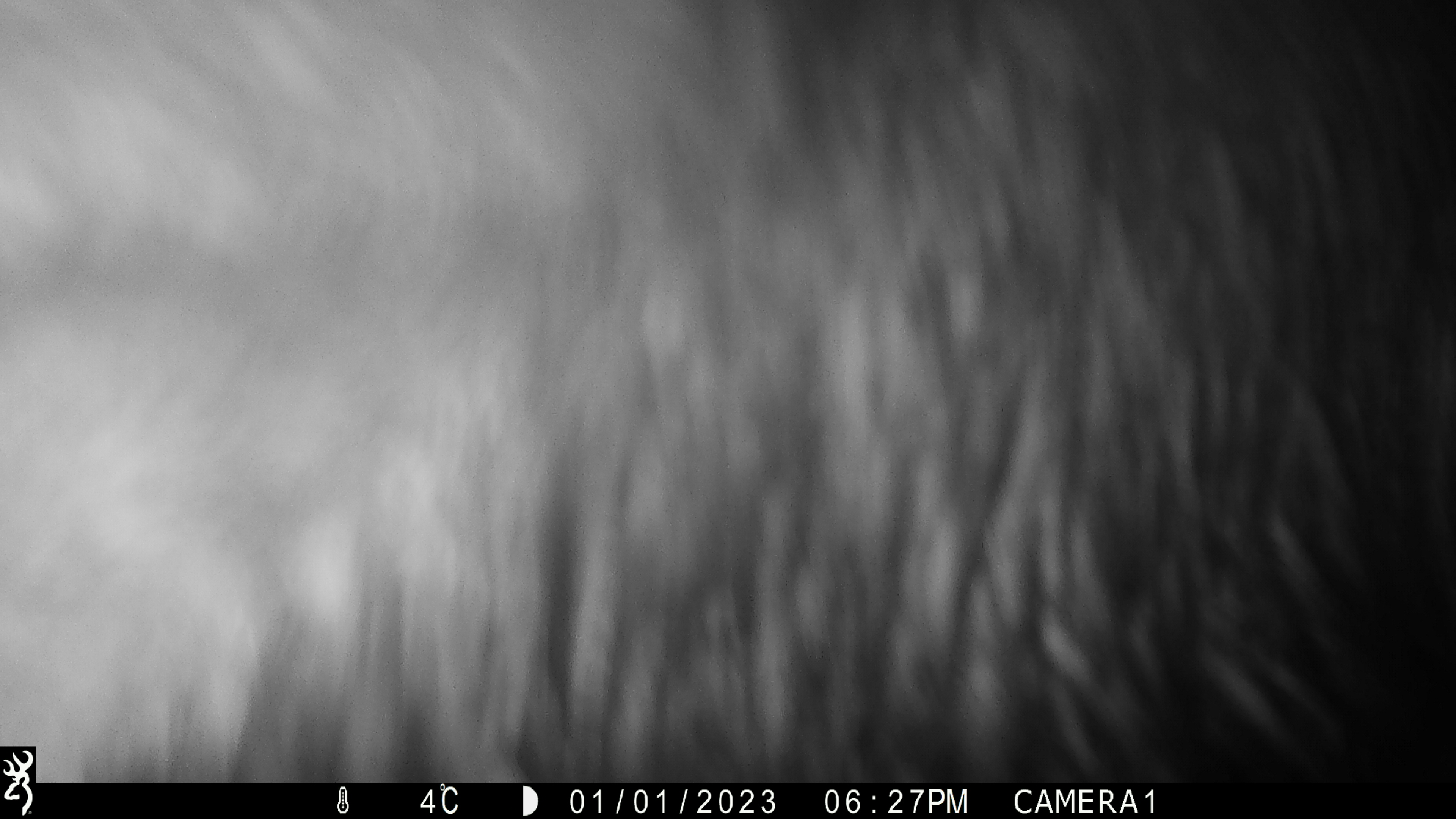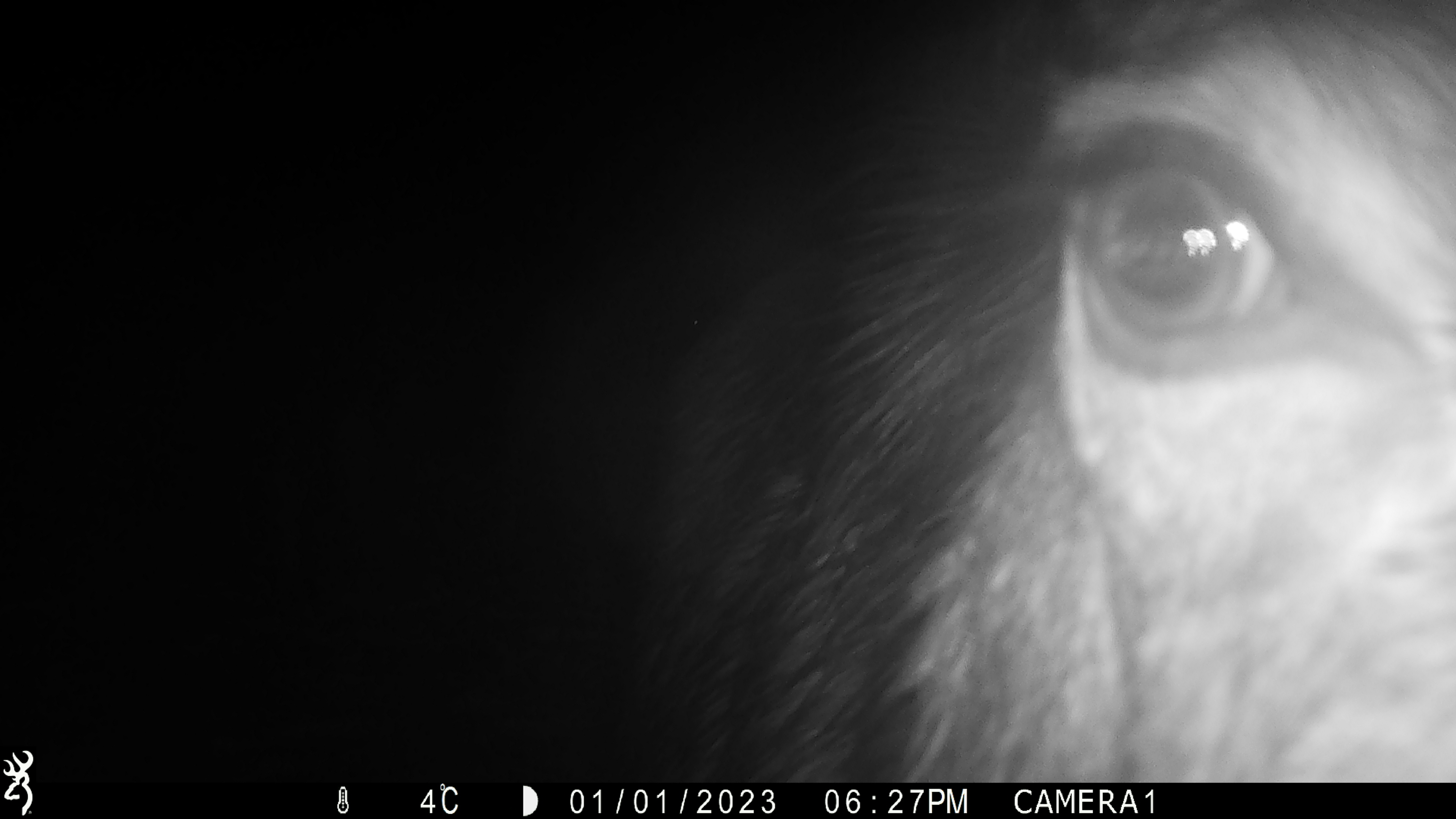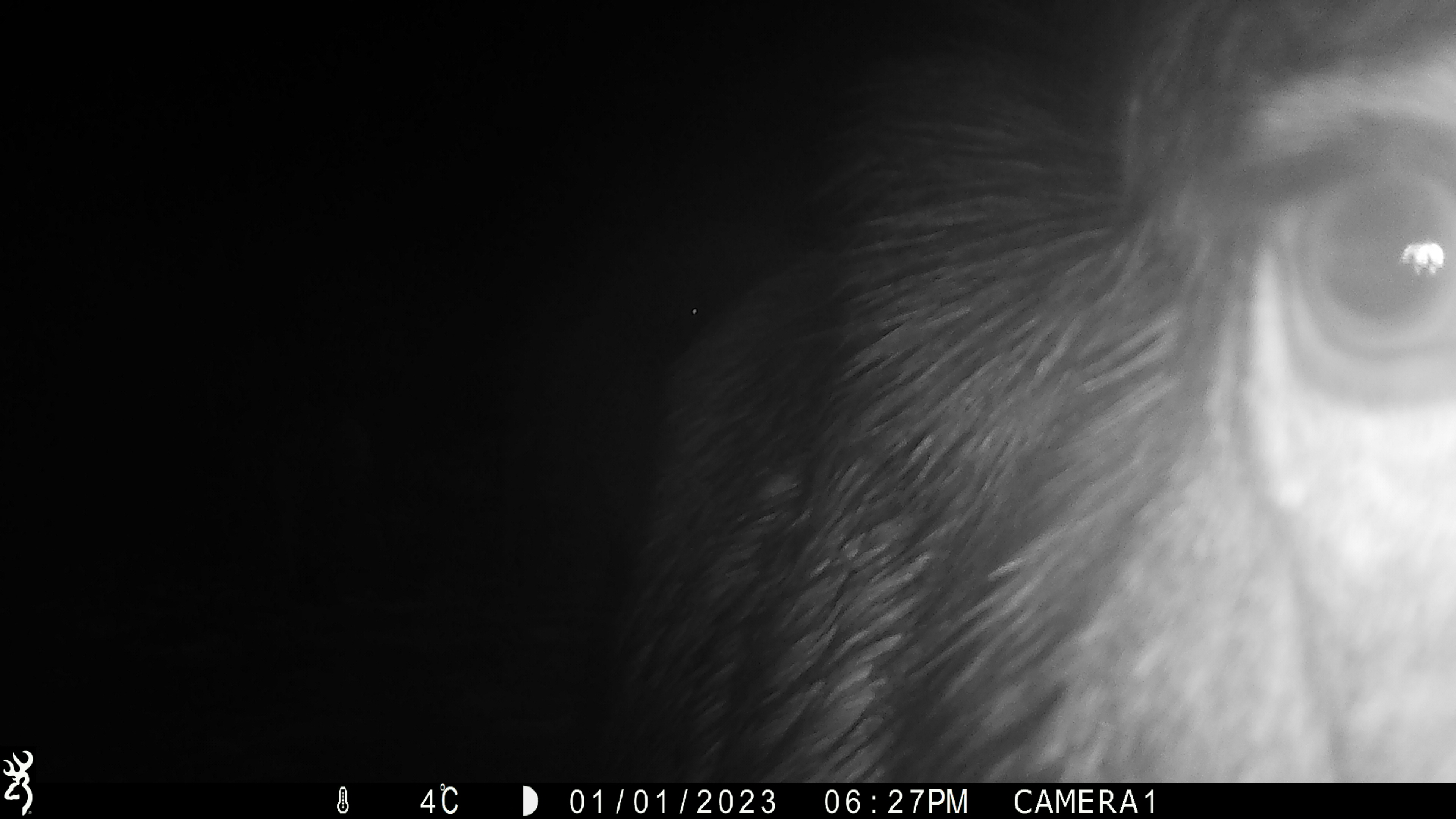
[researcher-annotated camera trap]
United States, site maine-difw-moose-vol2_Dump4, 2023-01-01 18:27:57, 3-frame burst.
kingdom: Animalia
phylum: Chordata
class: Mammalia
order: Artiodactyla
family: Cervidae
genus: Alces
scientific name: Alces alces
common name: moose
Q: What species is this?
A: Moose (Alces alces).